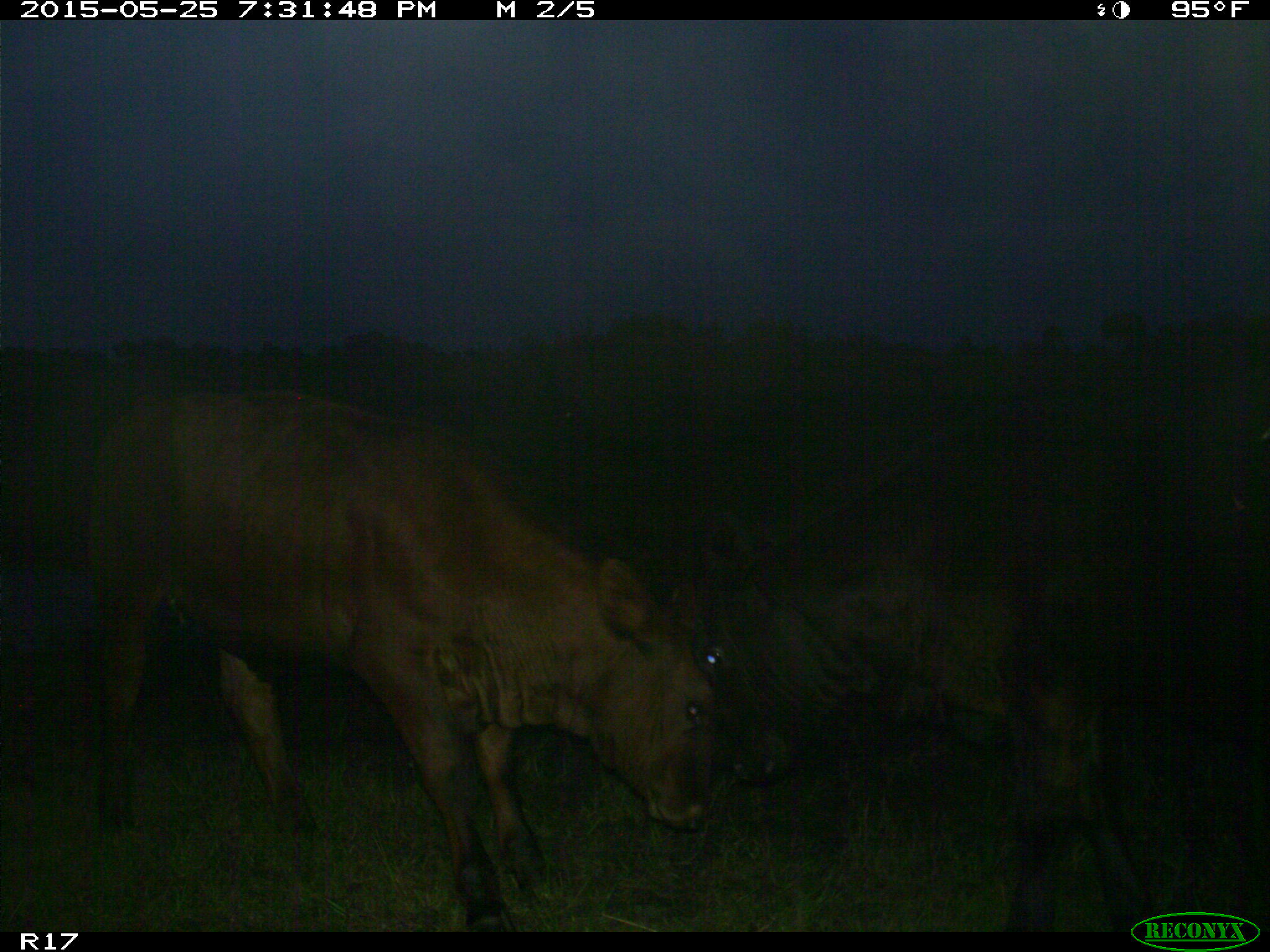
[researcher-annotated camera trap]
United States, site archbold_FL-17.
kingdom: Animalia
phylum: Chordata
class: Mammalia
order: Artiodactyla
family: Bovidae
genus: Bos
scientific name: Bos taurus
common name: domestic cow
Bos taurus (domestic cow).